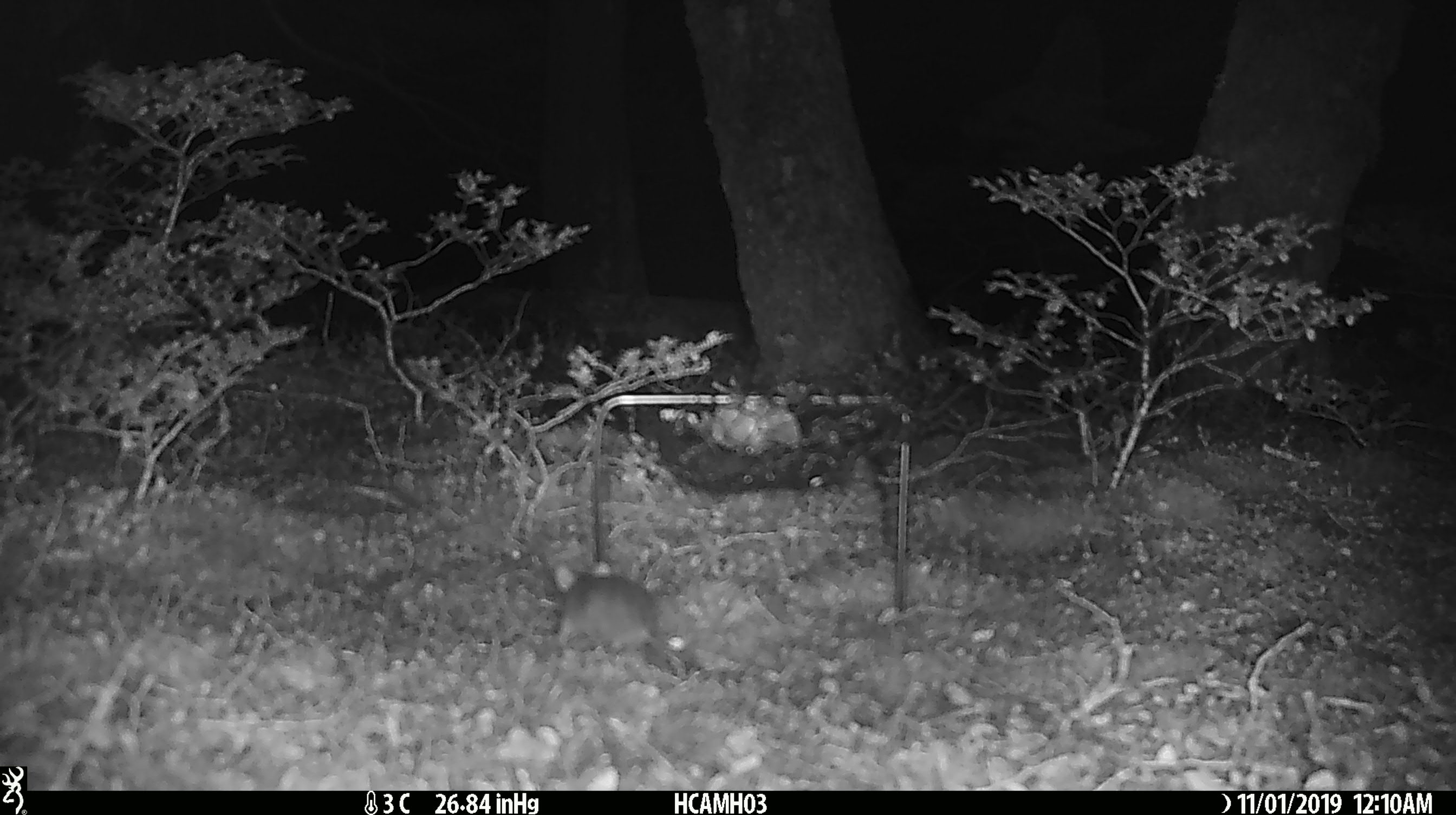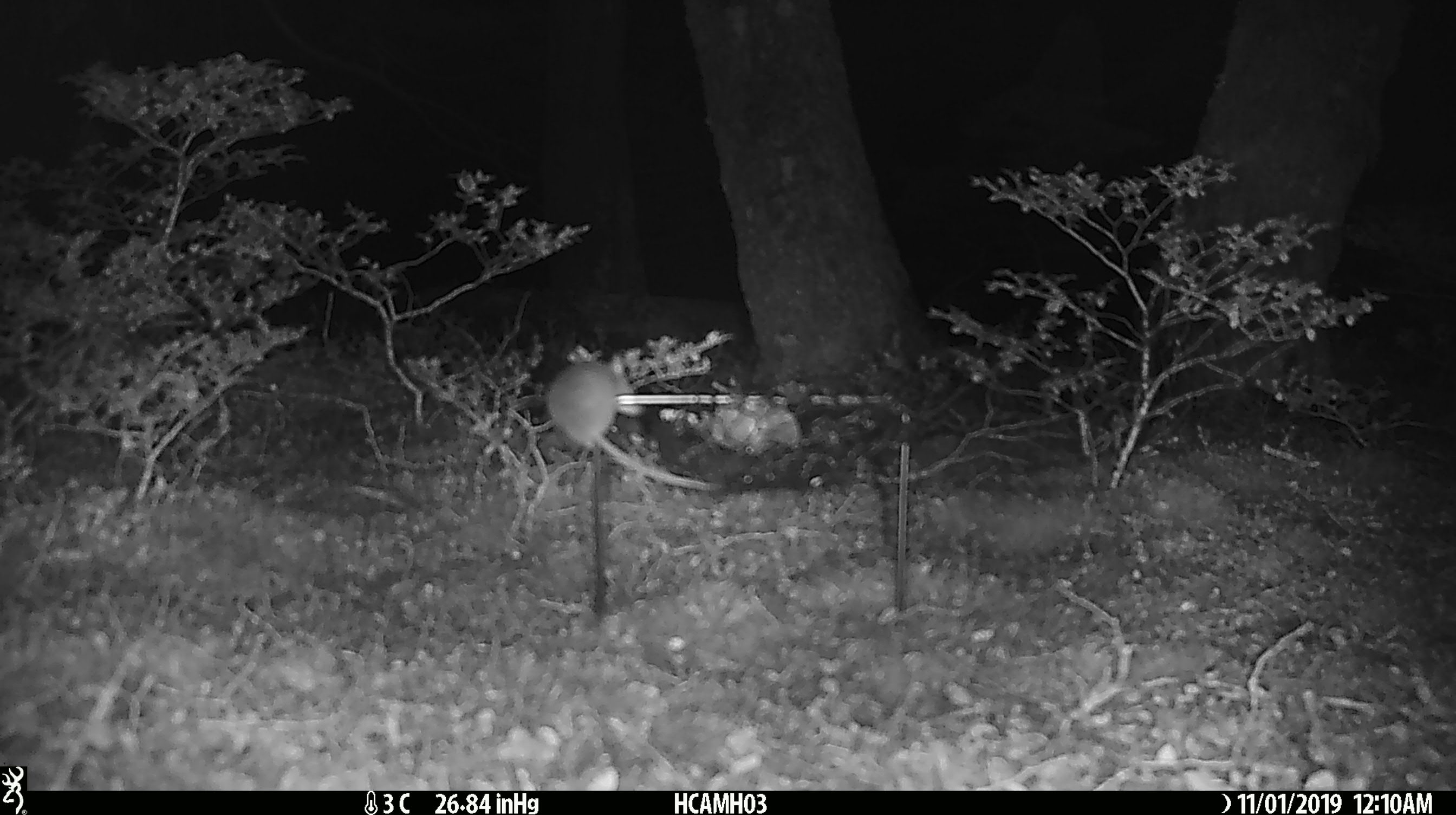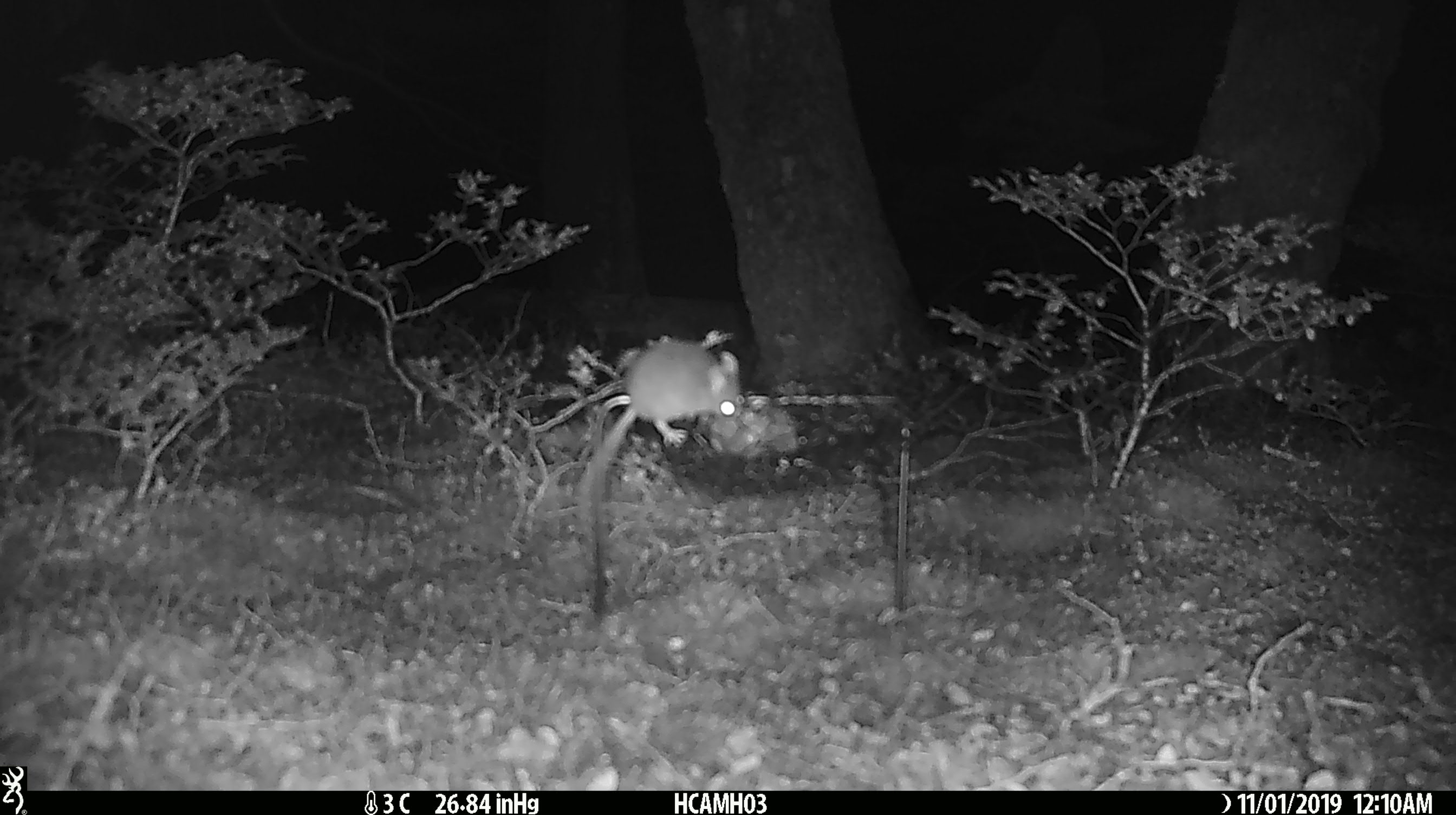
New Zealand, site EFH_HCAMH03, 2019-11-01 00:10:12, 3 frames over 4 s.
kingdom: Animalia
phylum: Chordata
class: Mammalia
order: Rodentia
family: Muridae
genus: Mus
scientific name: Mus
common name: mouse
Mouse (Mus).